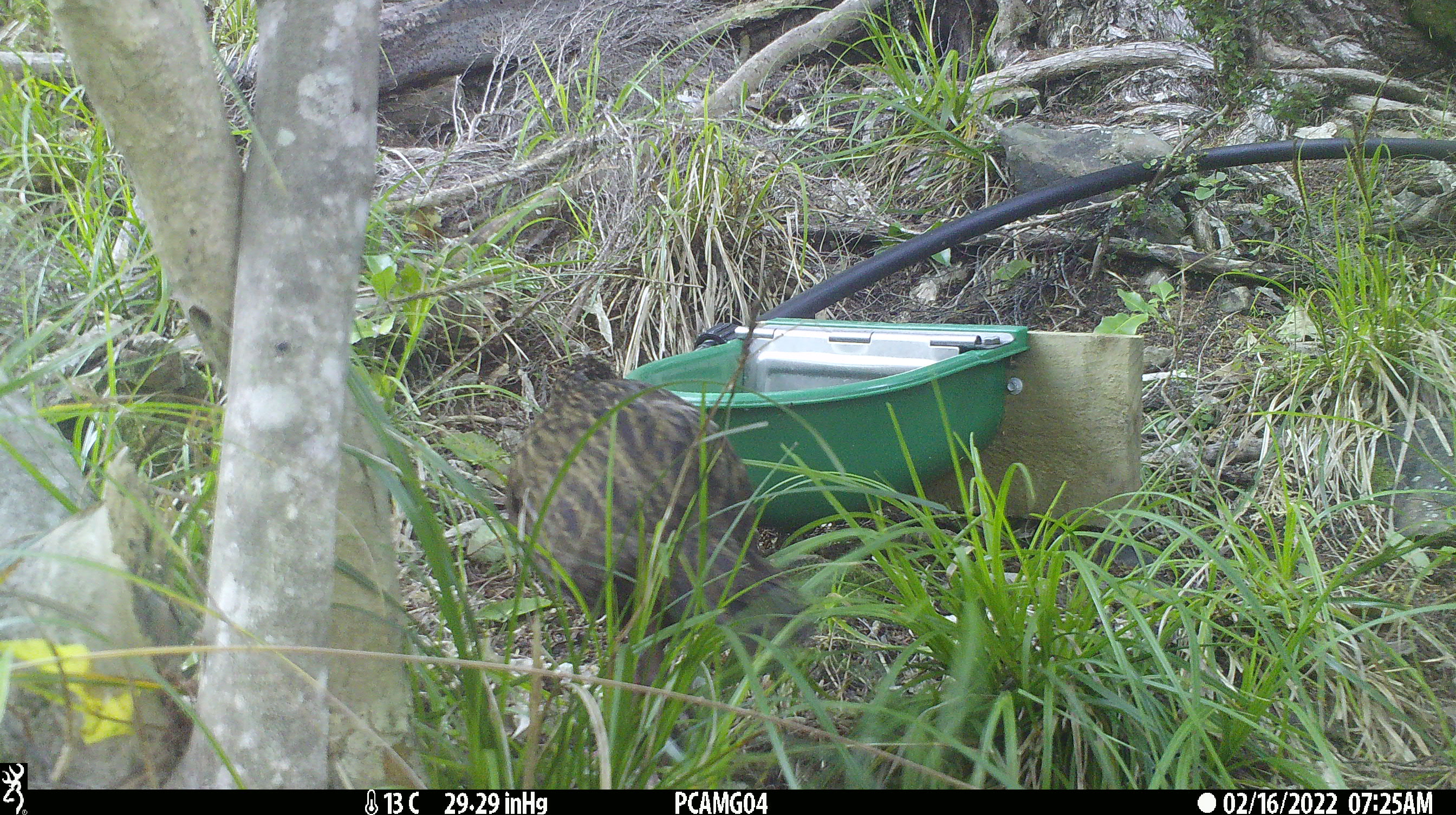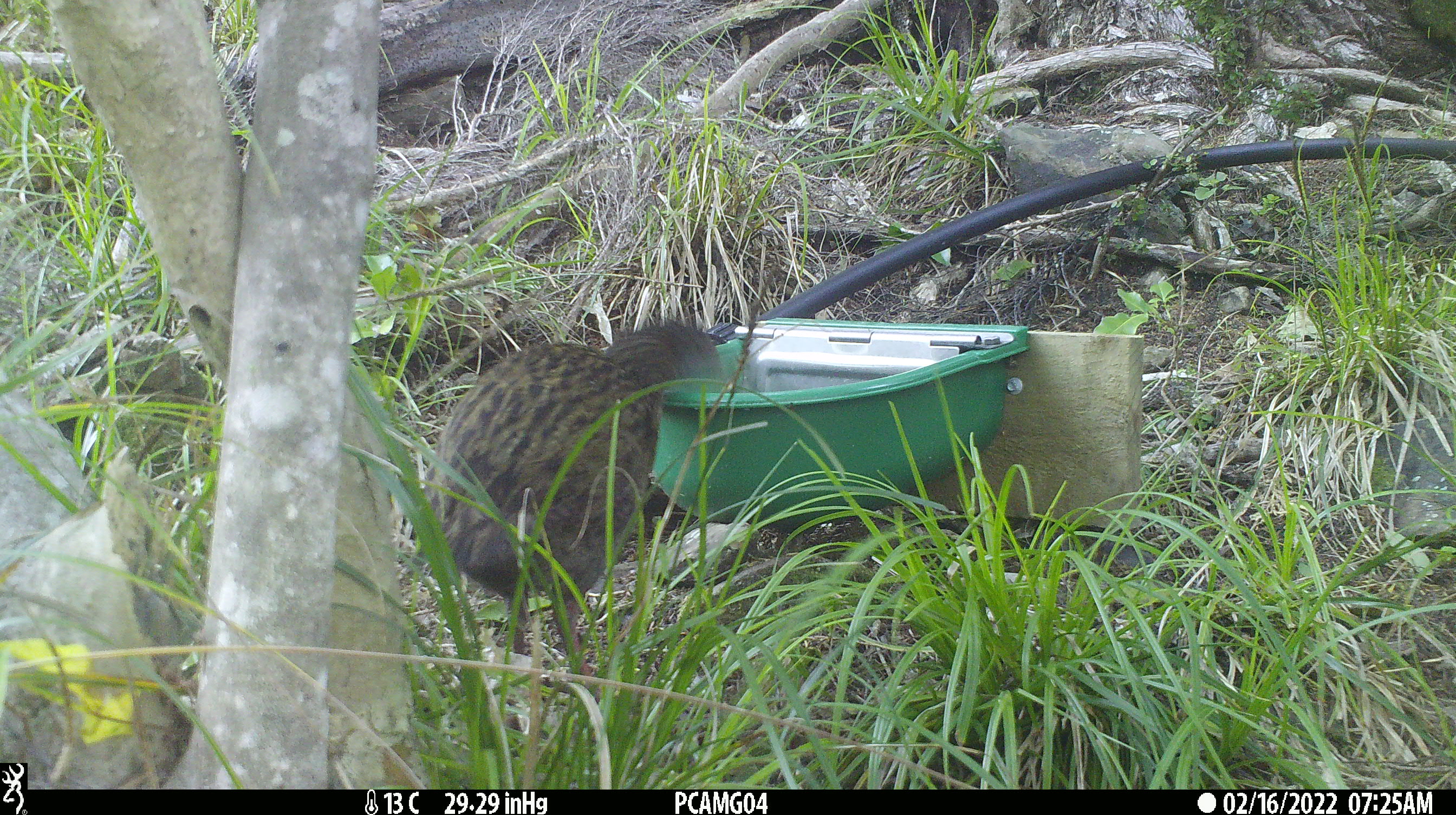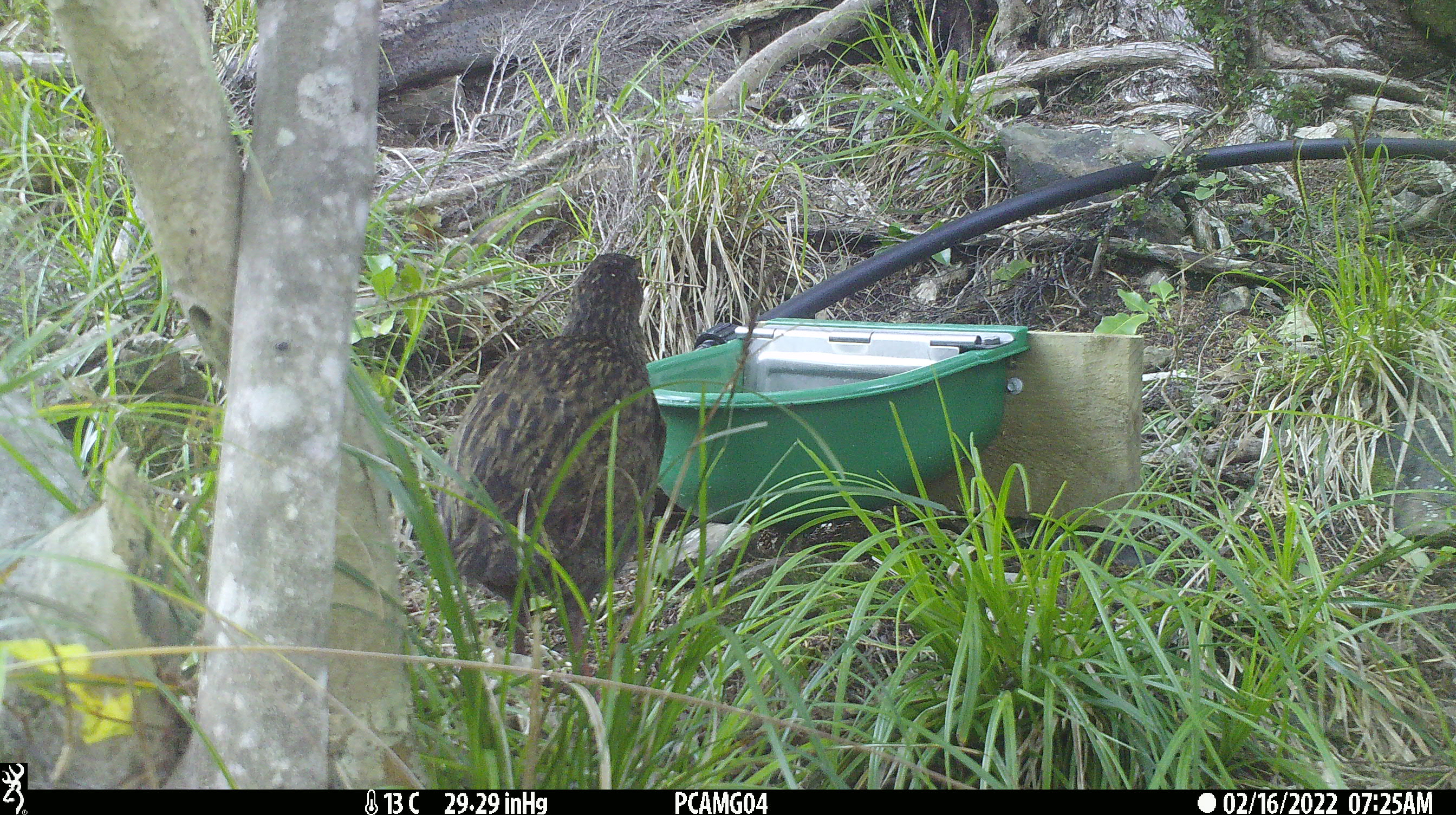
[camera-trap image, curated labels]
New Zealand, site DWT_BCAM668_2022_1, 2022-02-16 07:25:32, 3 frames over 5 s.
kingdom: Animalia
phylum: Chordata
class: Aves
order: Gruiformes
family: Rallidae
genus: Gallirallus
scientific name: Gallirallus australis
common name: weka